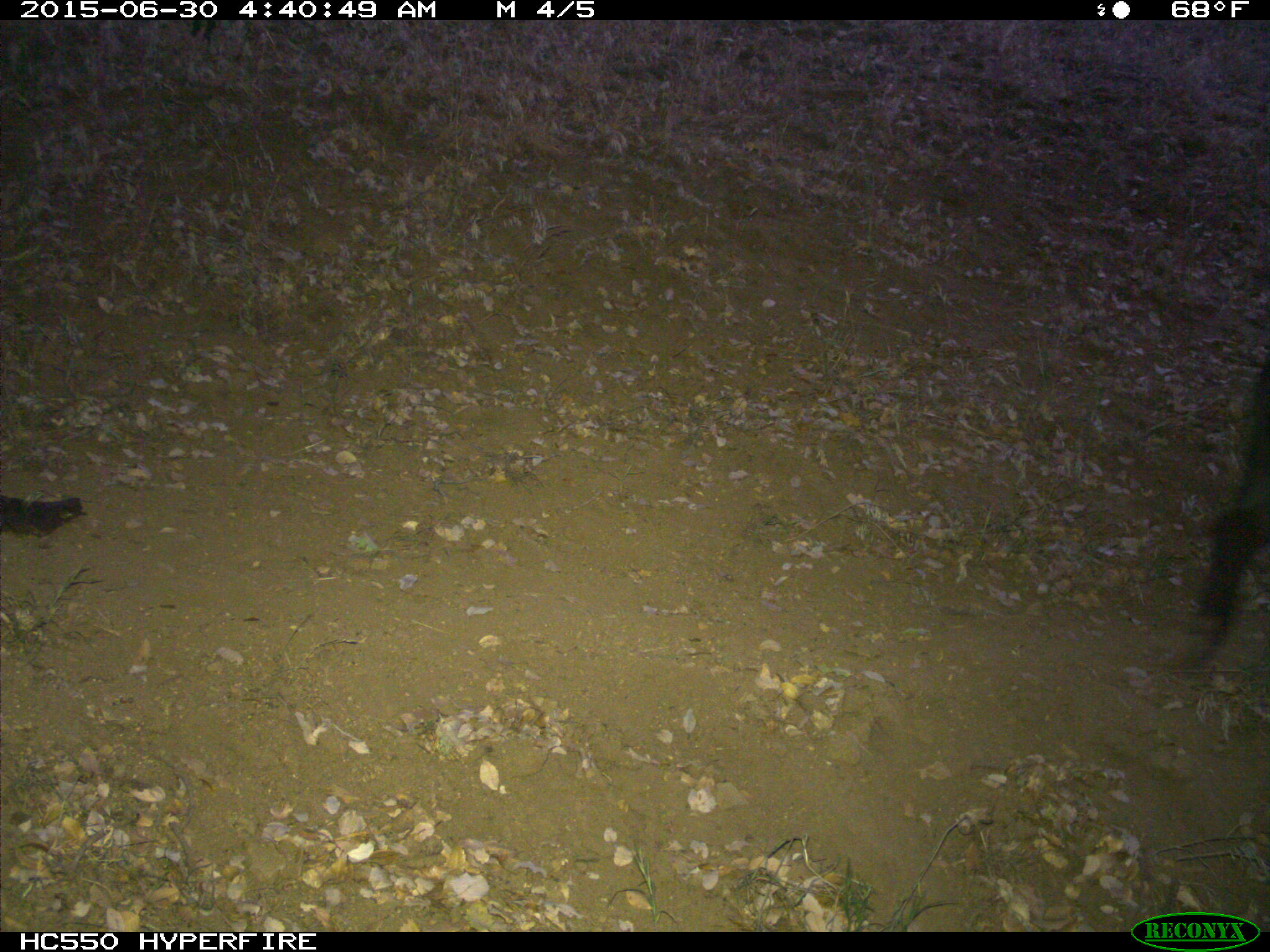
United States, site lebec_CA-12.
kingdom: Animalia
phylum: Chordata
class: Mammalia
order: Artiodactyla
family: Suidae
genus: Sus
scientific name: Sus scrofa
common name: wild boar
Sus scrofa (wild boar).